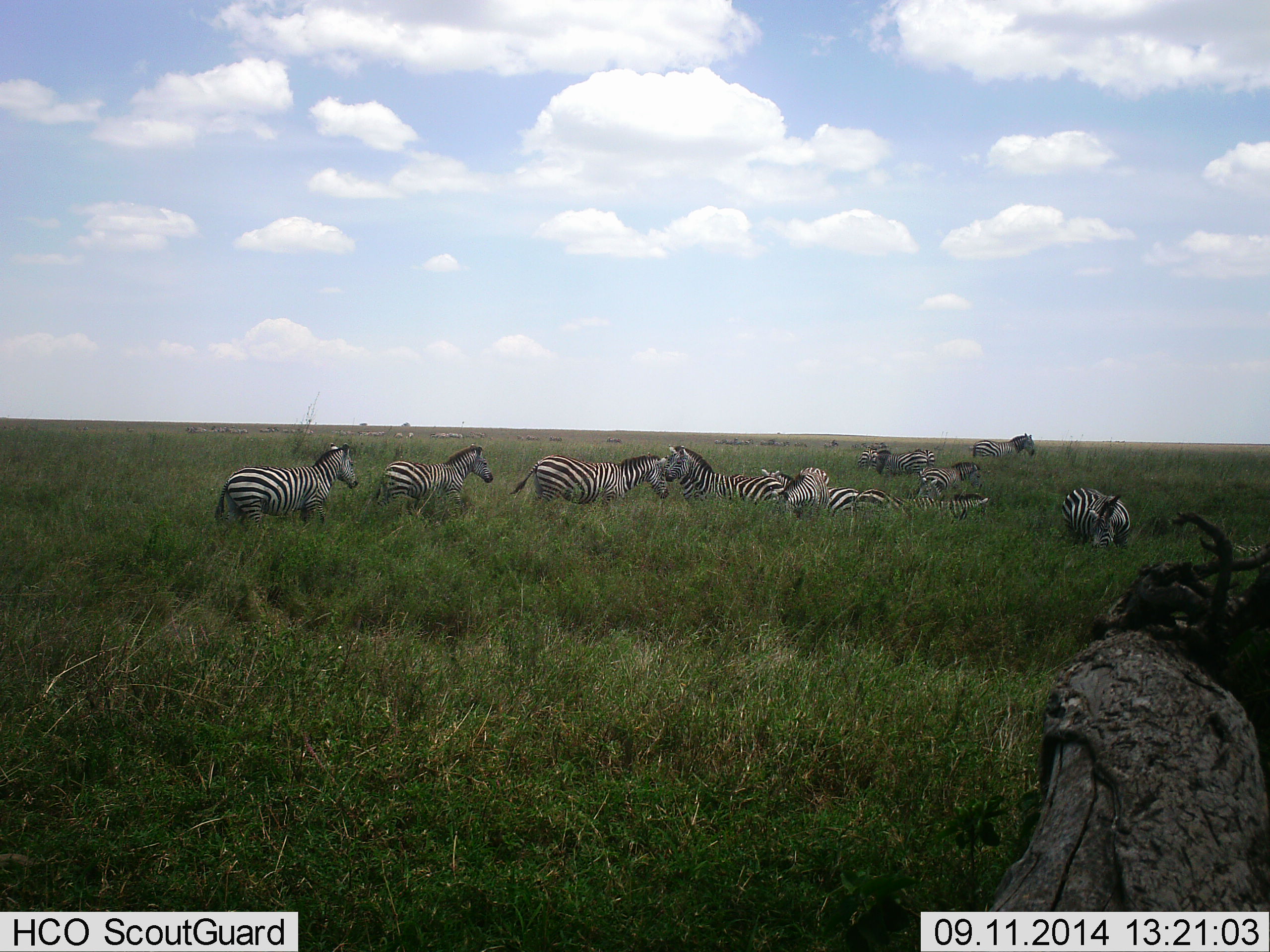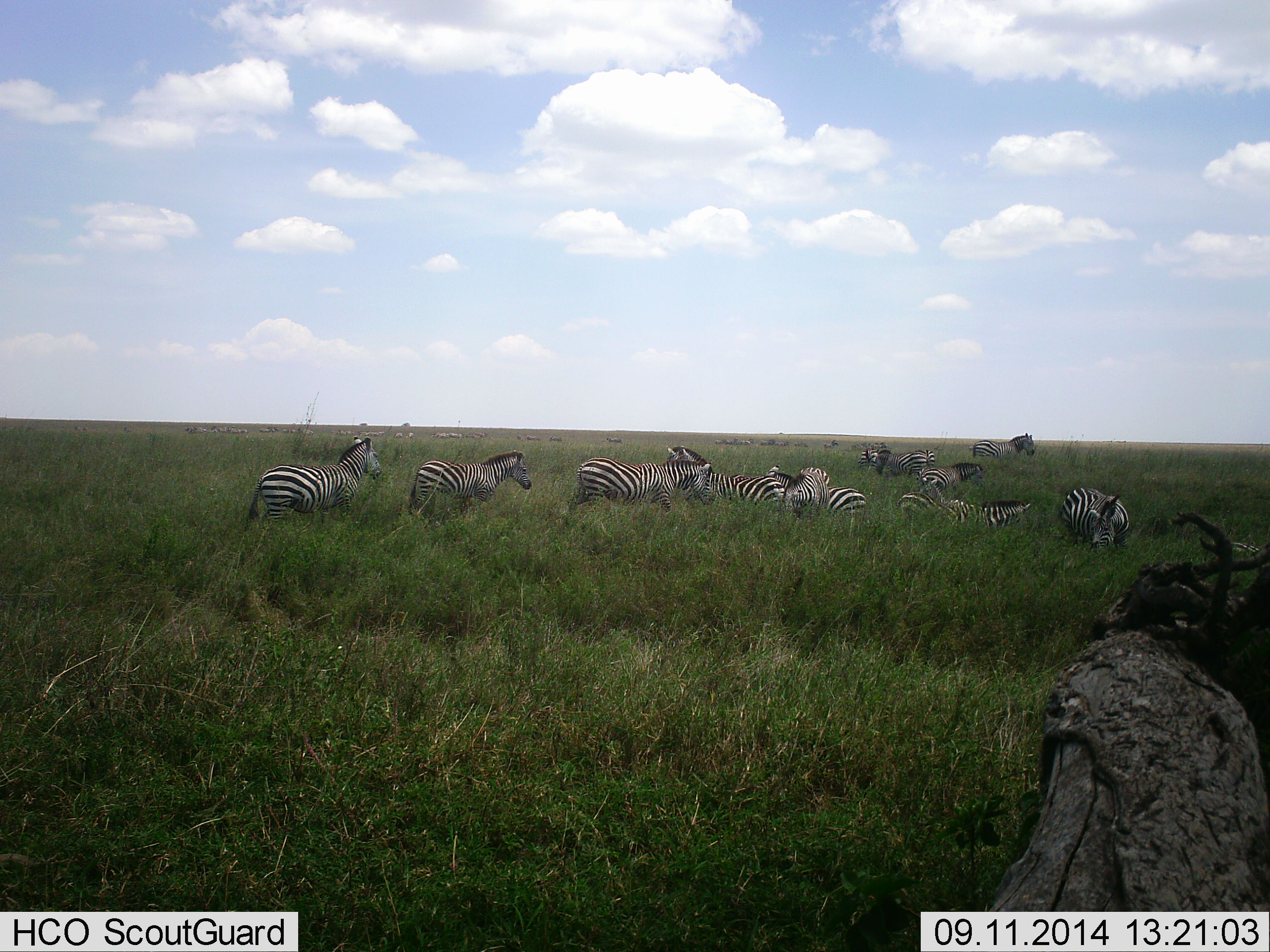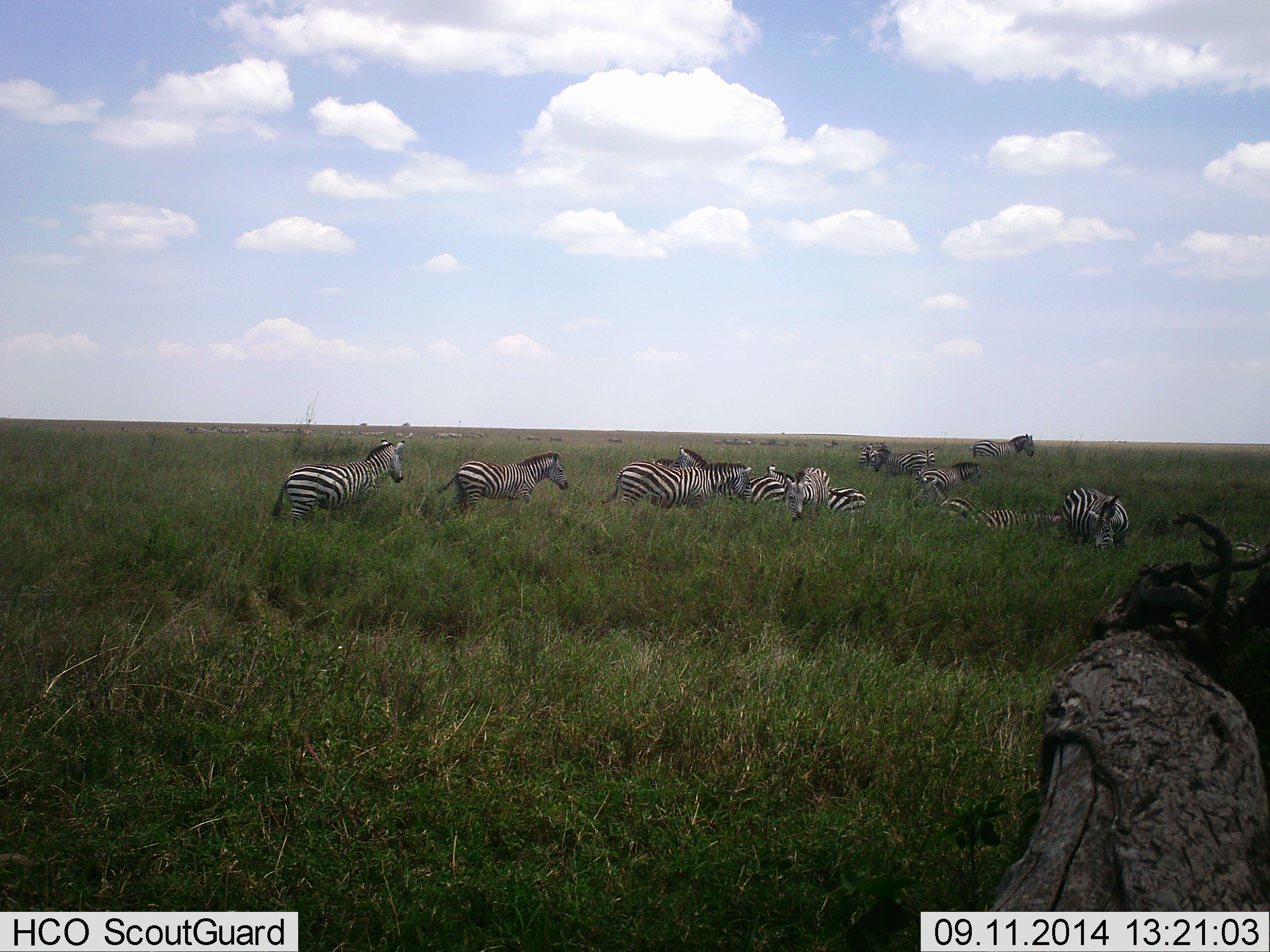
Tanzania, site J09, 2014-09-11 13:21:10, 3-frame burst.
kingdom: Animalia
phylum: Chordata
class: Mammalia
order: Perissodactyla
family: Equidae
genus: Equus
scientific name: Equus quagga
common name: plains zebra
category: zebra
Zebra (plains zebra) (Equus quagga), count 11-50. Behavior (volunteer vote fractions): standing 40%, resting 0%, moving 80%, interacting 10%. Young present (vote fraction): 0%. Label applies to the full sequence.